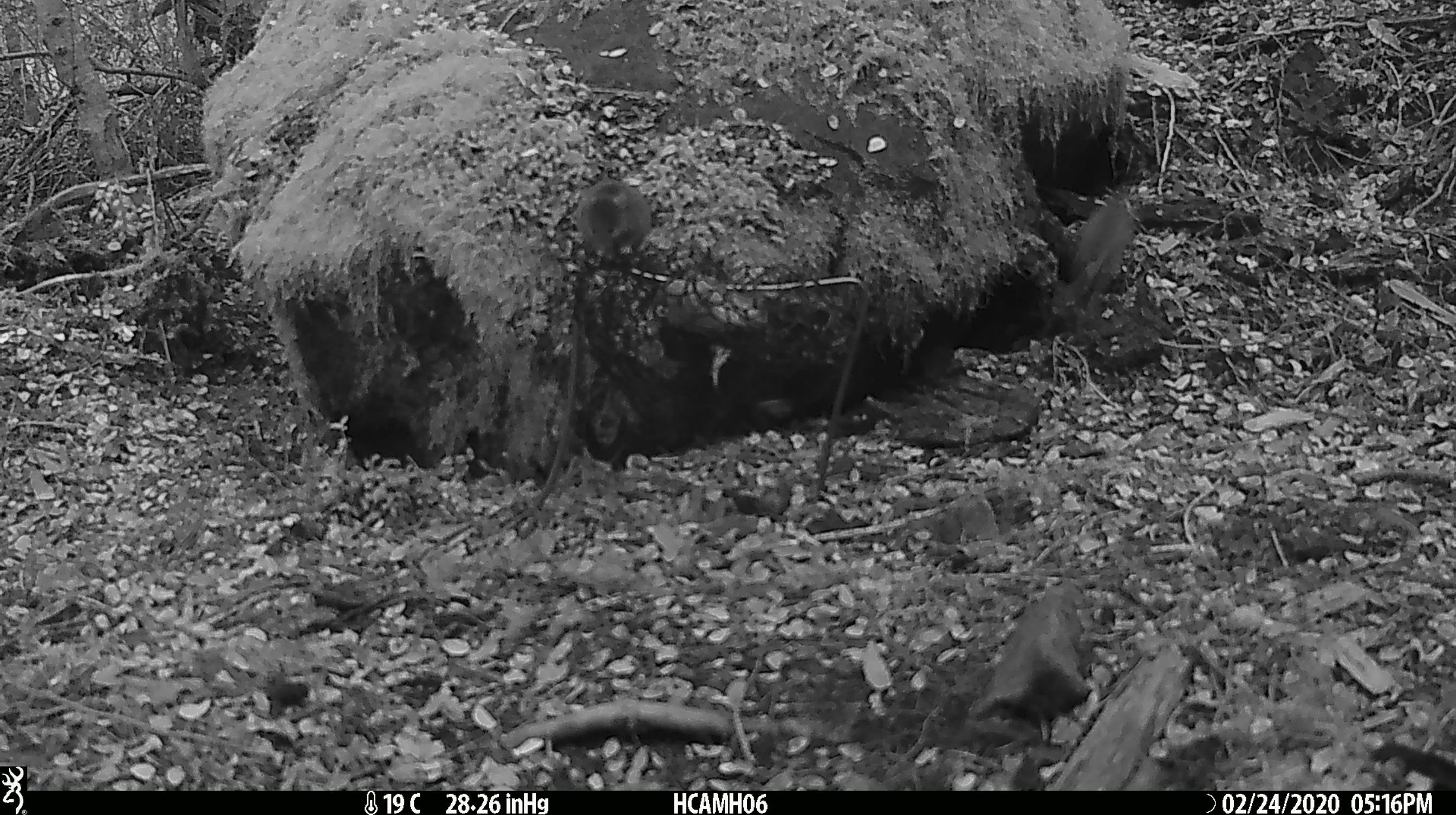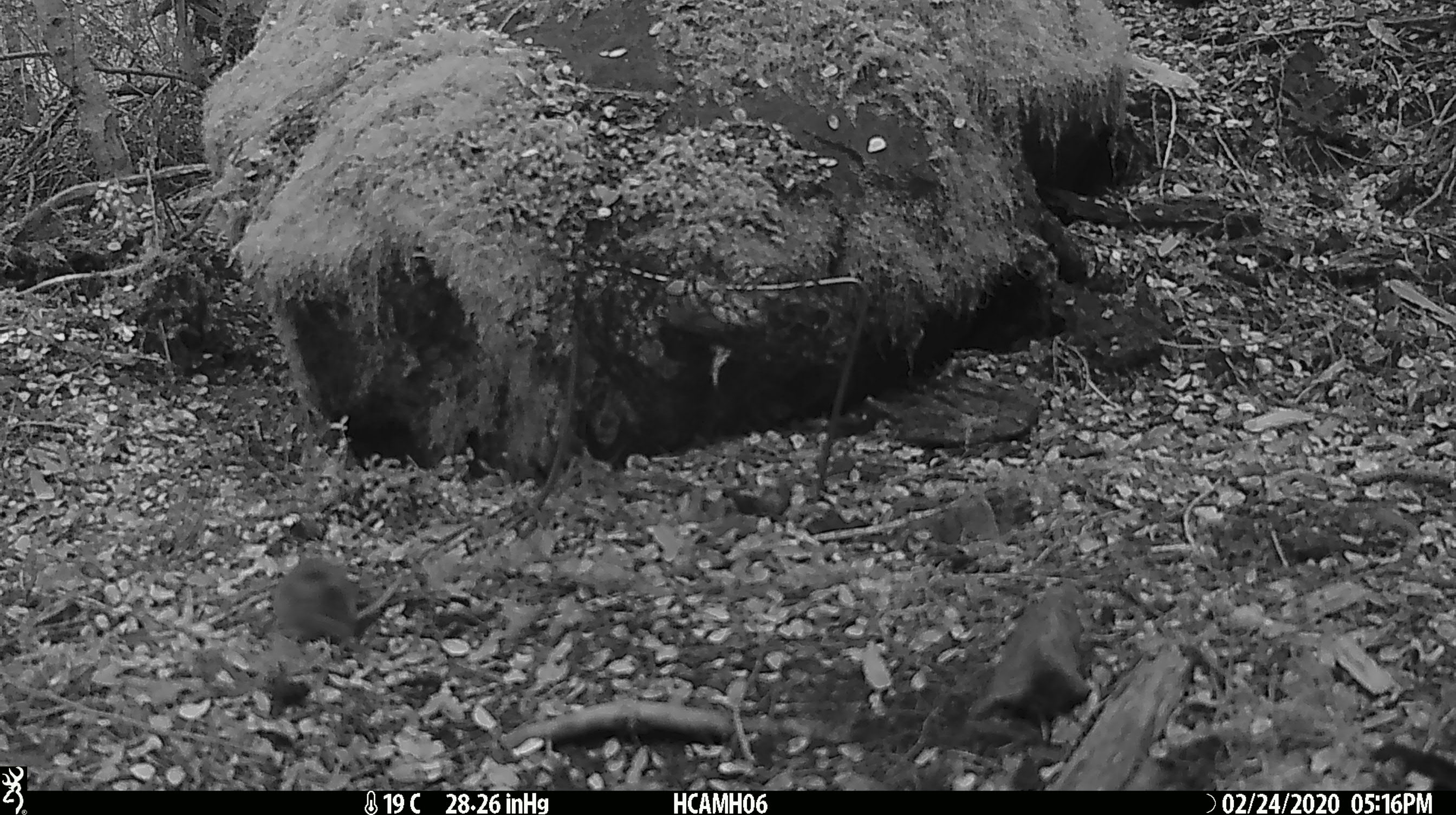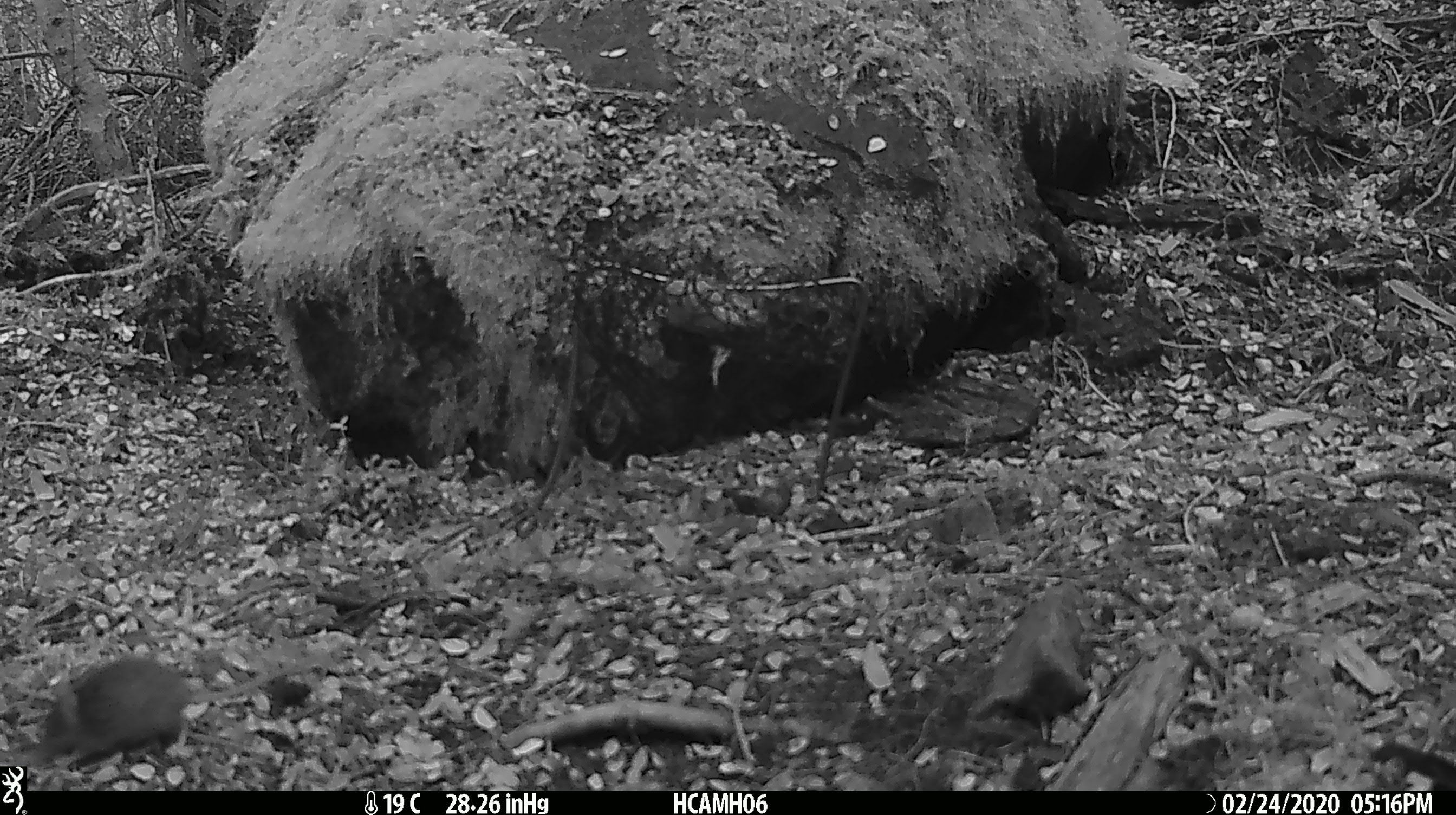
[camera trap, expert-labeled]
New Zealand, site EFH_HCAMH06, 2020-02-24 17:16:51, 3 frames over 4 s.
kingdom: Animalia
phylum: Chordata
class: Mammalia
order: Rodentia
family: Muridae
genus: Mus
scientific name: Mus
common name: mouse